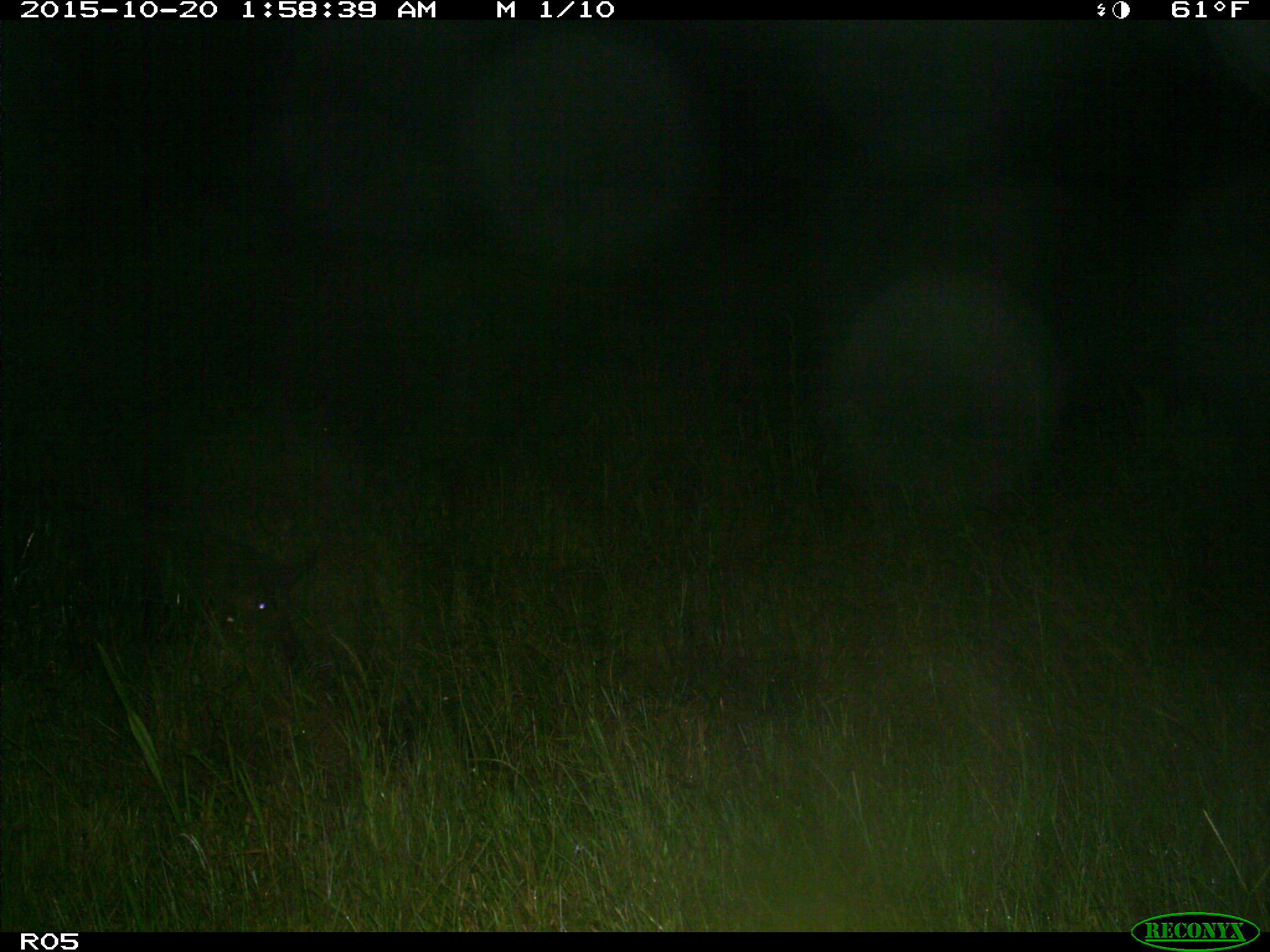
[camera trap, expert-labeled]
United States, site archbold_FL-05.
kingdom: Animalia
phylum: Chordata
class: Mammalia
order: Artiodactyla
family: Suidae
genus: Sus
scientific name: Sus scrofa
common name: wild boar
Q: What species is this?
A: Sus scrofa (wild boar).